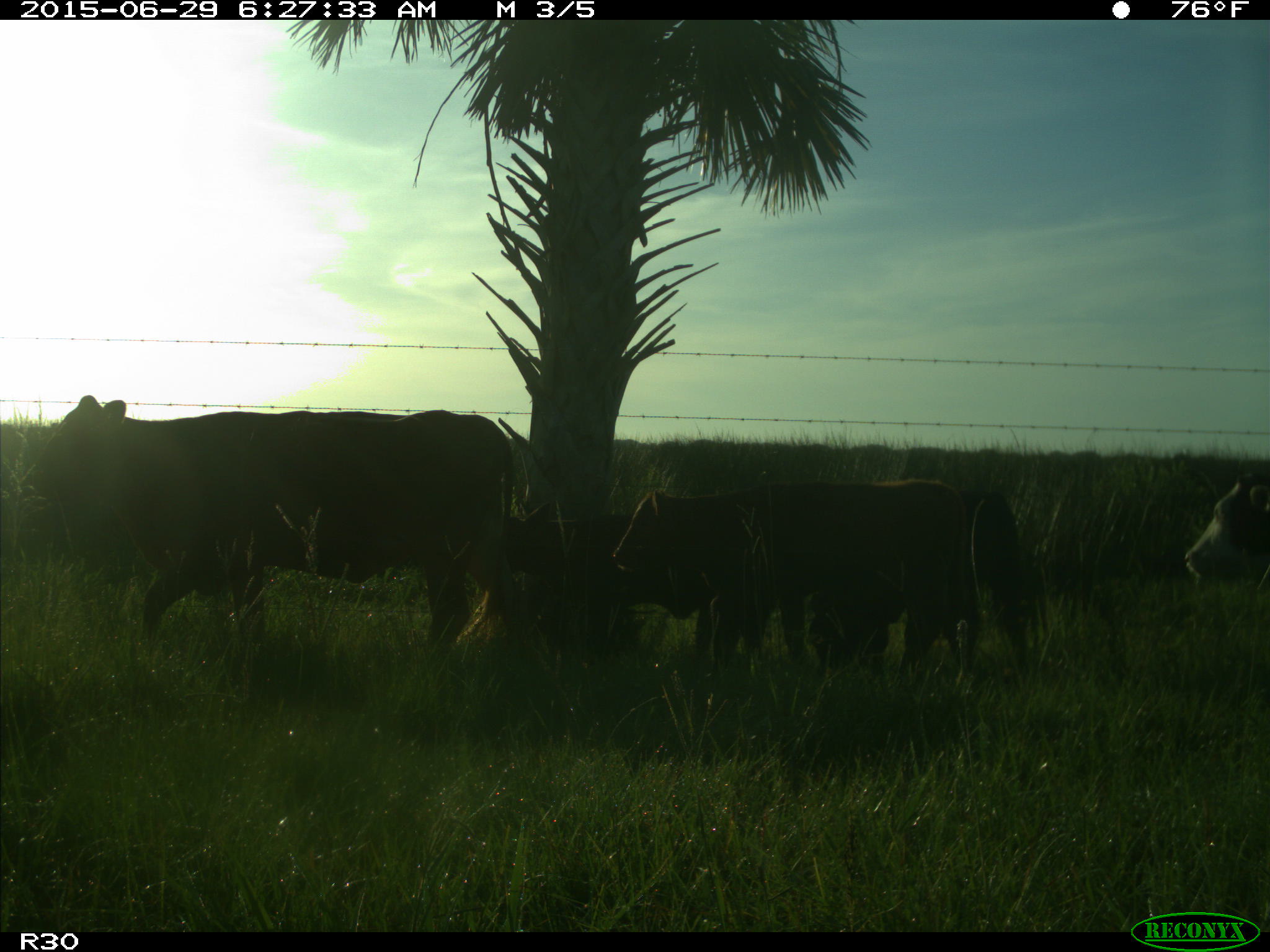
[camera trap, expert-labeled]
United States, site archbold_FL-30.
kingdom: Animalia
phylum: Chordata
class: Mammalia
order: Artiodactyla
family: Bovidae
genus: Bos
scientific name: Bos taurus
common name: domestic cow